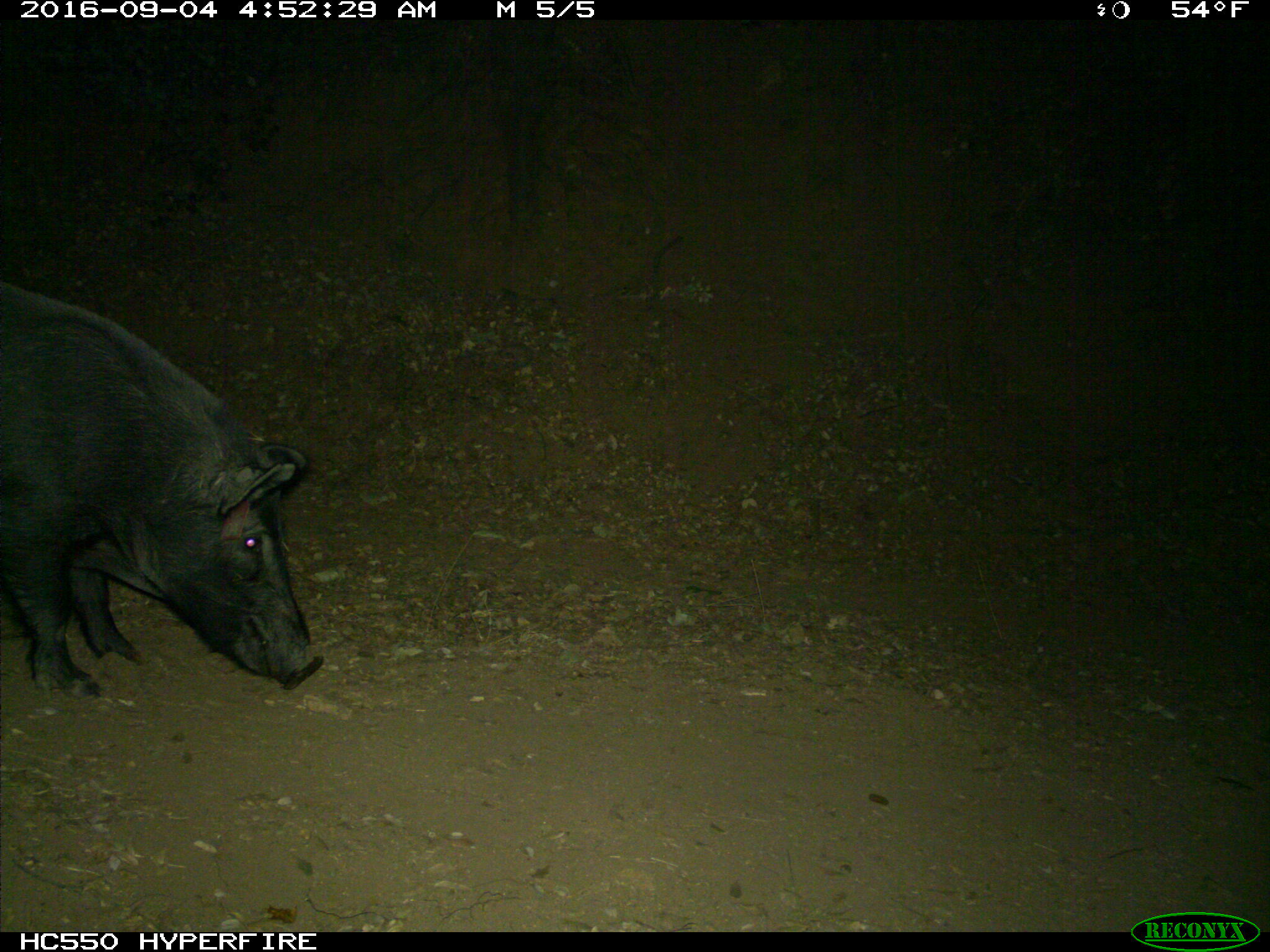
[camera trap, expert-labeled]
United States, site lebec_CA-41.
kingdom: Animalia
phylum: Chordata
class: Mammalia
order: Artiodactyla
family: Suidae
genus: Sus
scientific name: Sus scrofa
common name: wild boar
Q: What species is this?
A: Sus scrofa (wild boar).